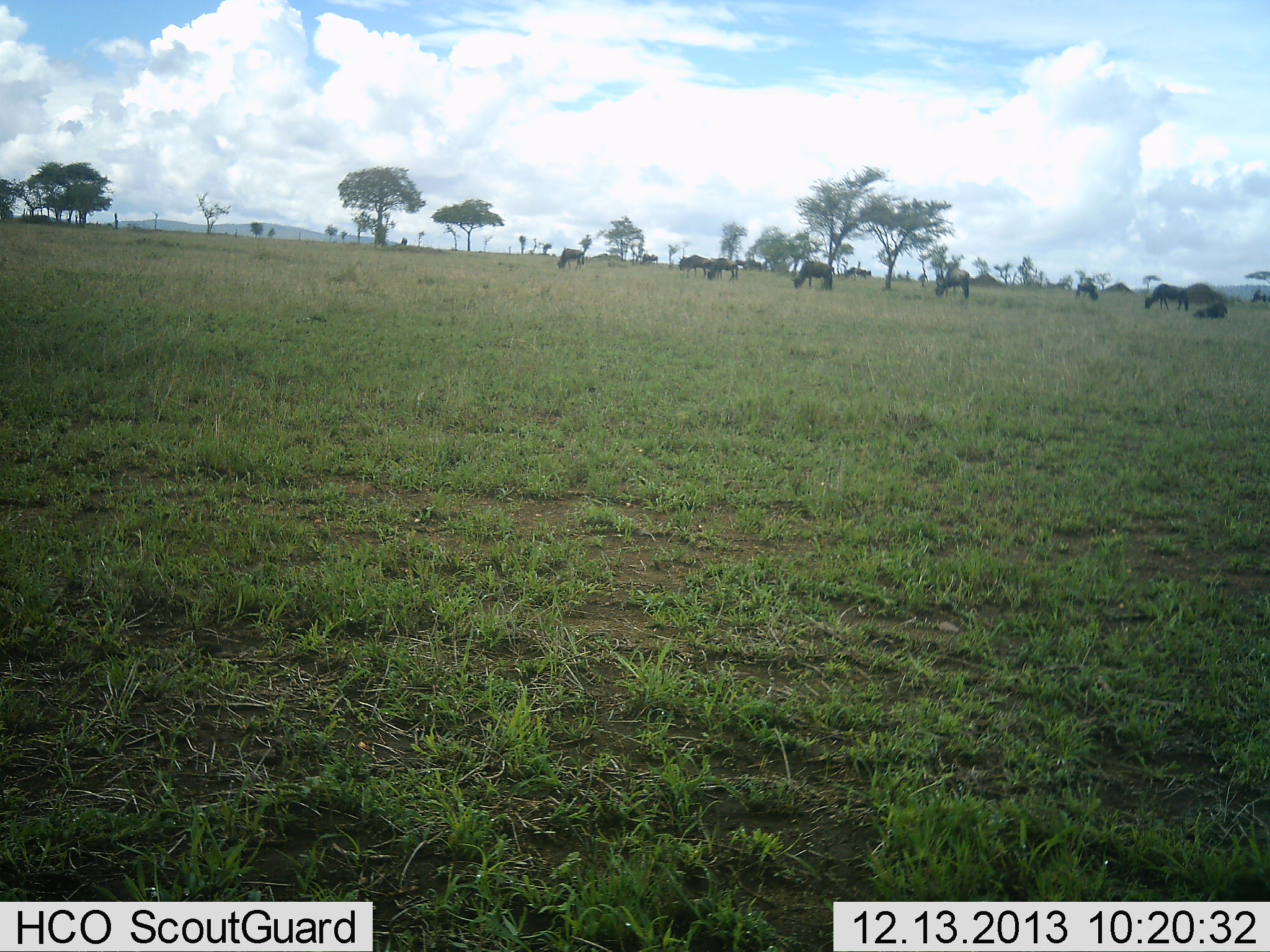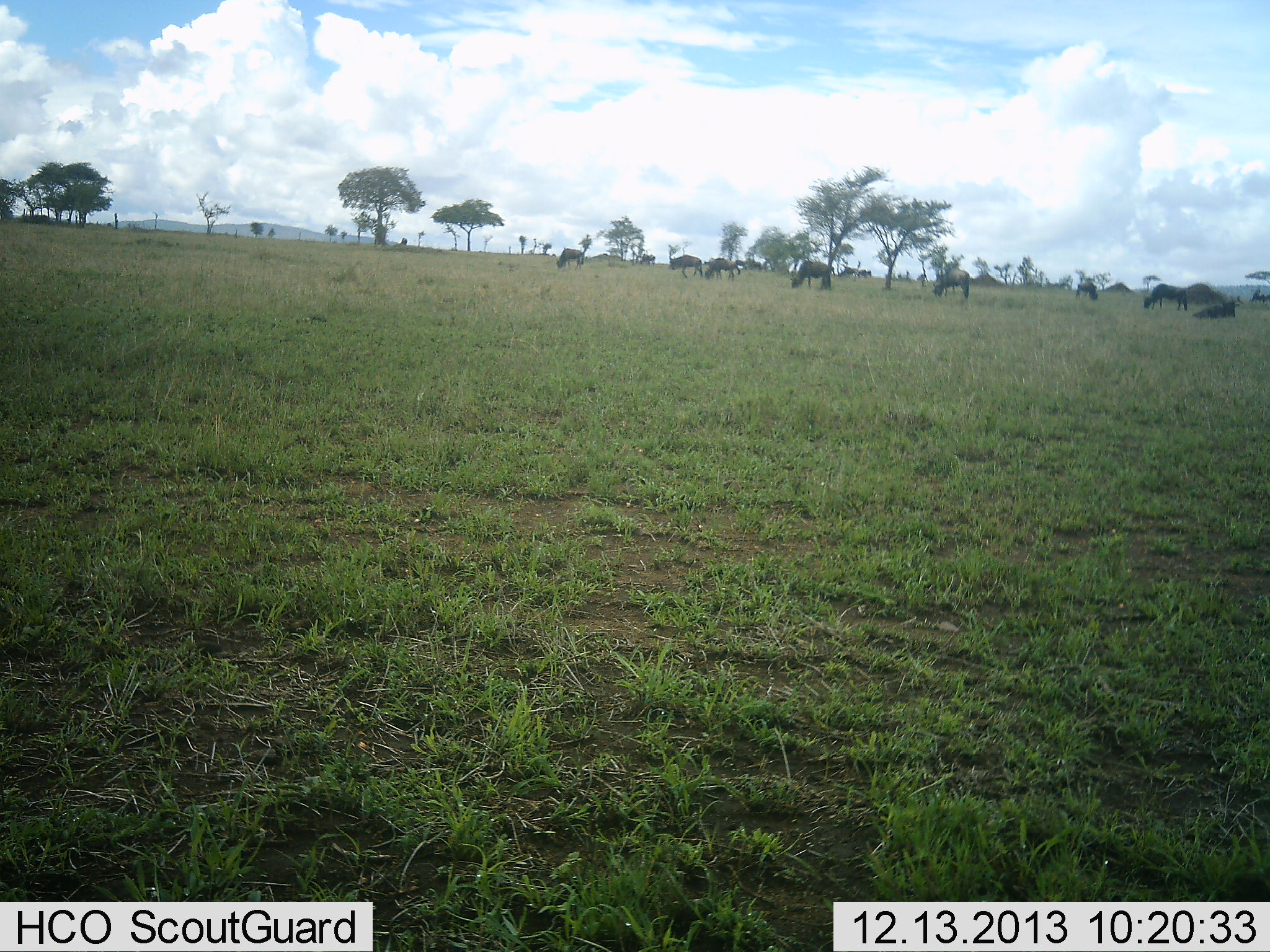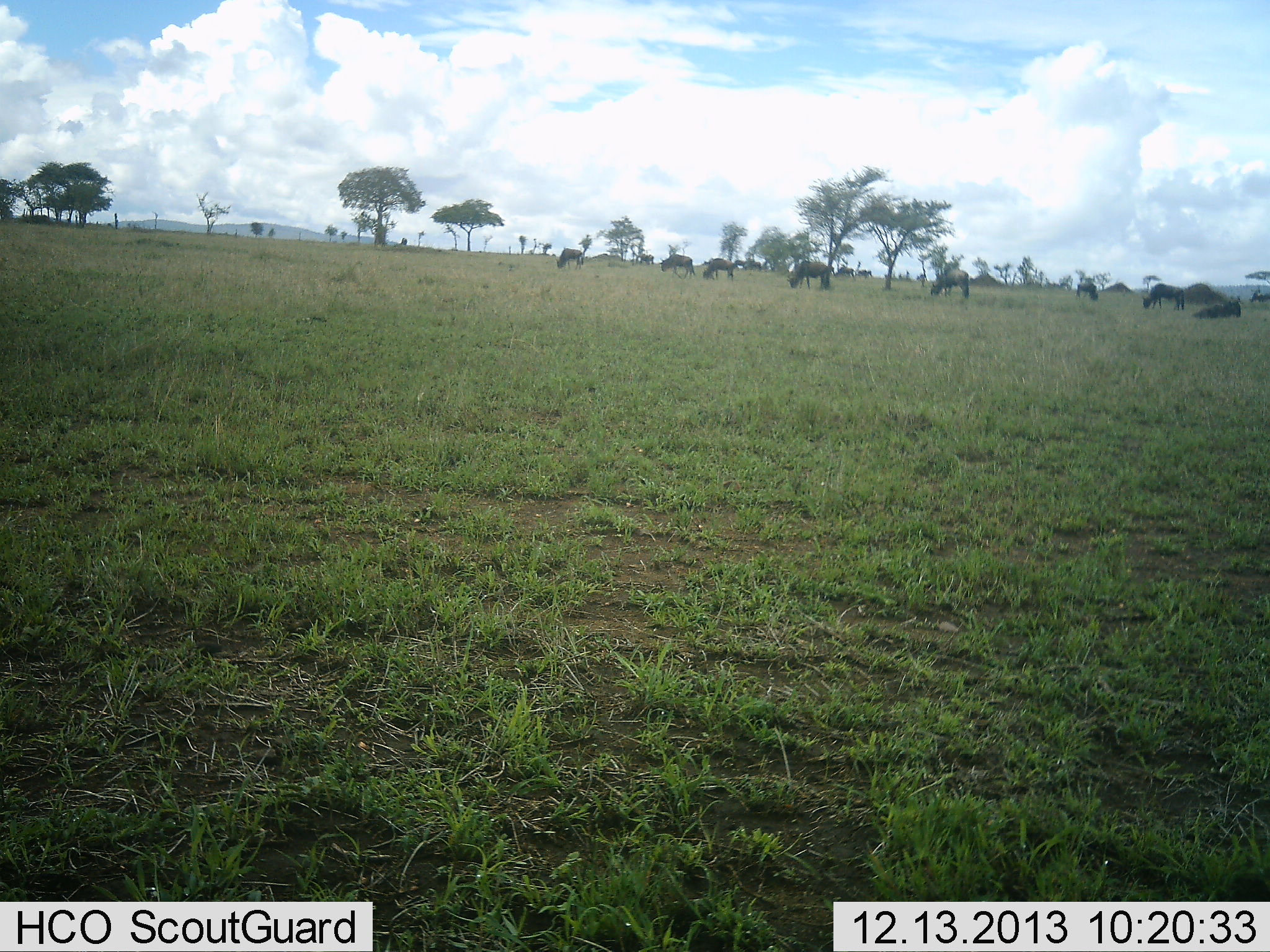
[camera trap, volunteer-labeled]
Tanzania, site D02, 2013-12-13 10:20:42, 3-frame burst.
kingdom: Animalia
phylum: Chordata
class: Mammalia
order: Artiodactyla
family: Bovidae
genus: Connochaetes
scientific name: Connochaetes taurinus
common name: blue wildebeest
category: wildebeest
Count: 11-50.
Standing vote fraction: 60%.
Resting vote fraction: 30%.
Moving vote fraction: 30%.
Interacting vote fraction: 0%.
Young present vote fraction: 0%.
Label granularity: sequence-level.